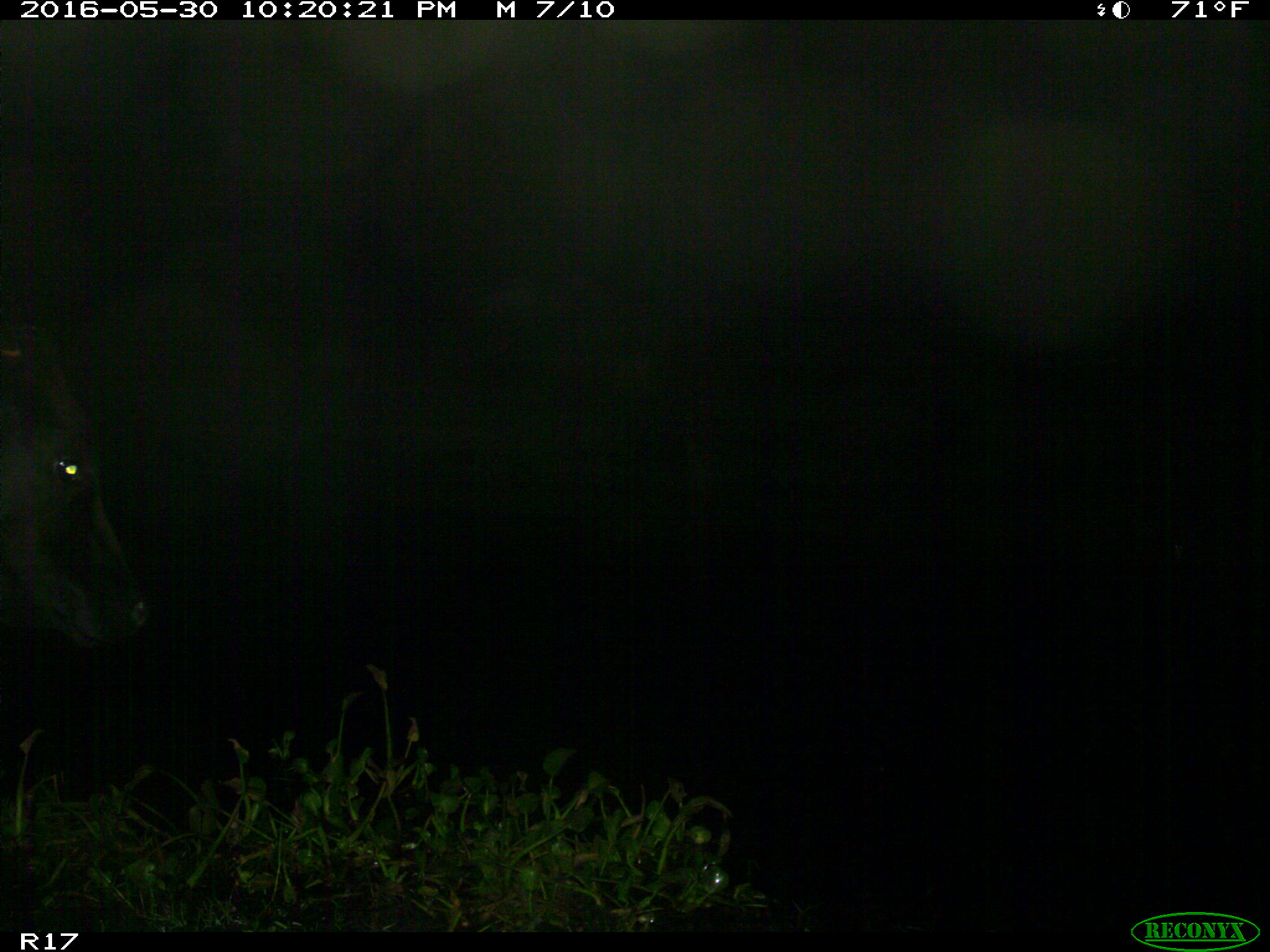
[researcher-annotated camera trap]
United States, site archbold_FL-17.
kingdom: Animalia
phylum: Chordata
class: Mammalia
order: Artiodactyla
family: Bovidae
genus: Bos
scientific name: Bos taurus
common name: domestic cow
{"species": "Bos taurus (domestic cow)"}